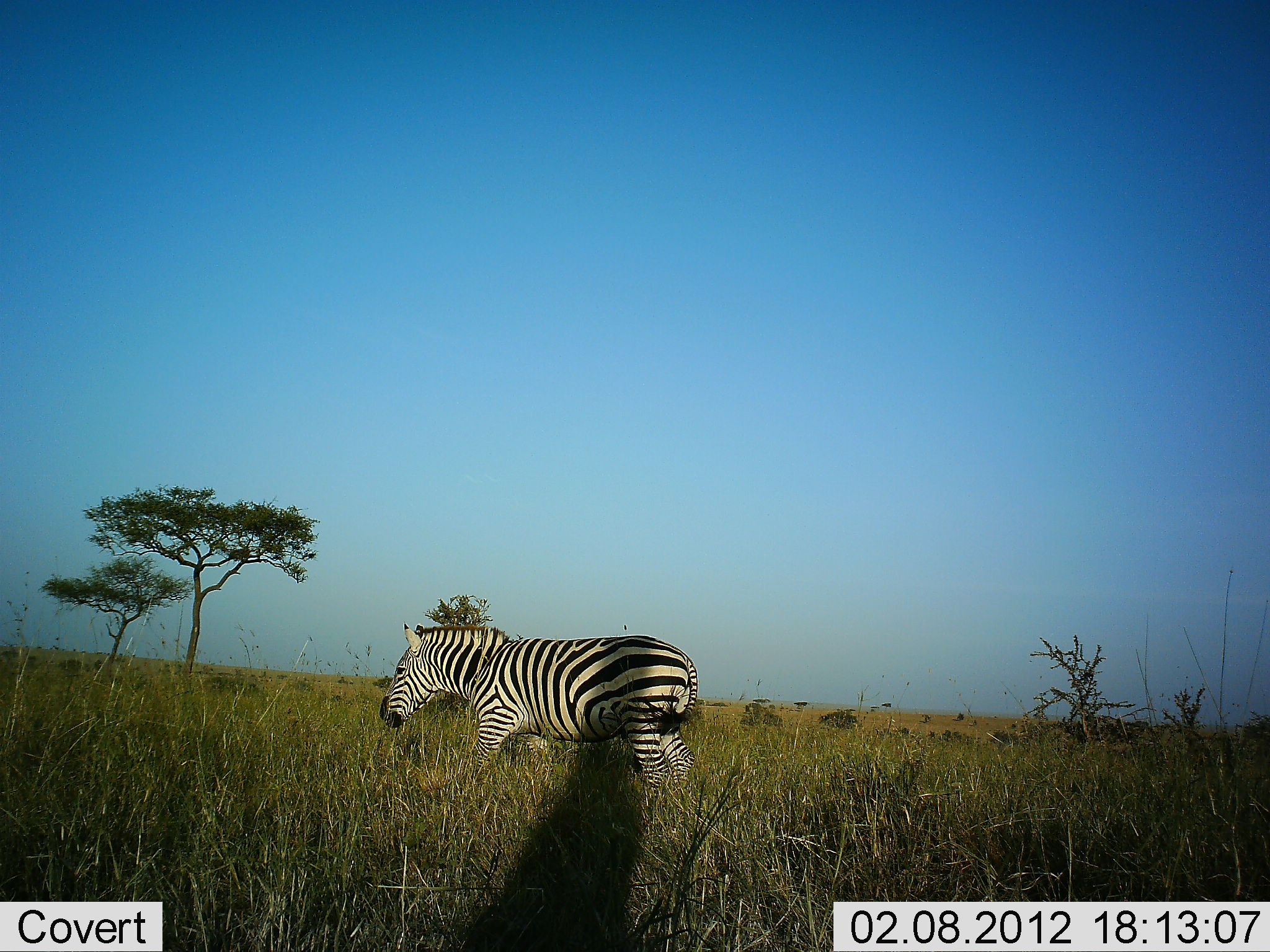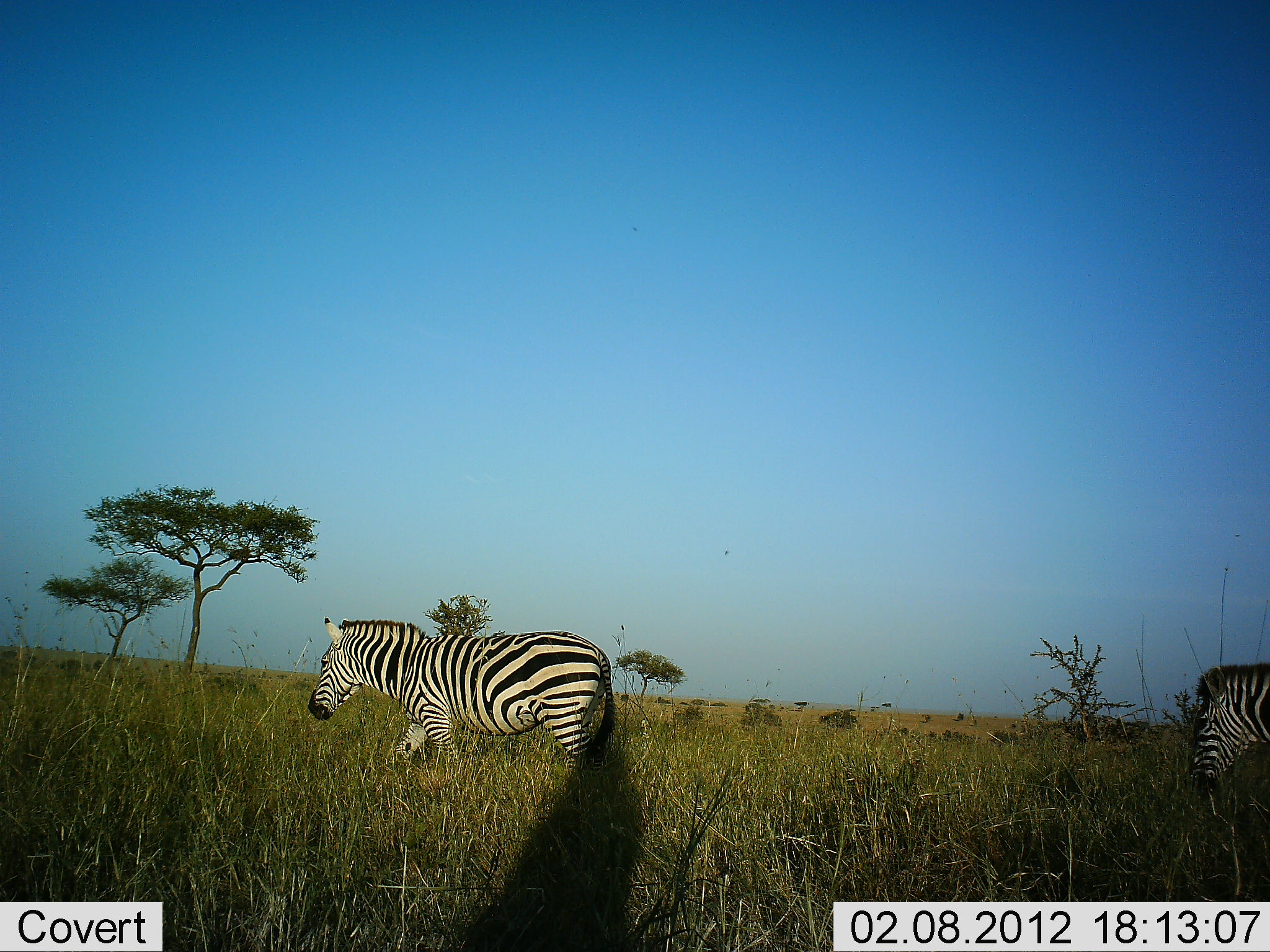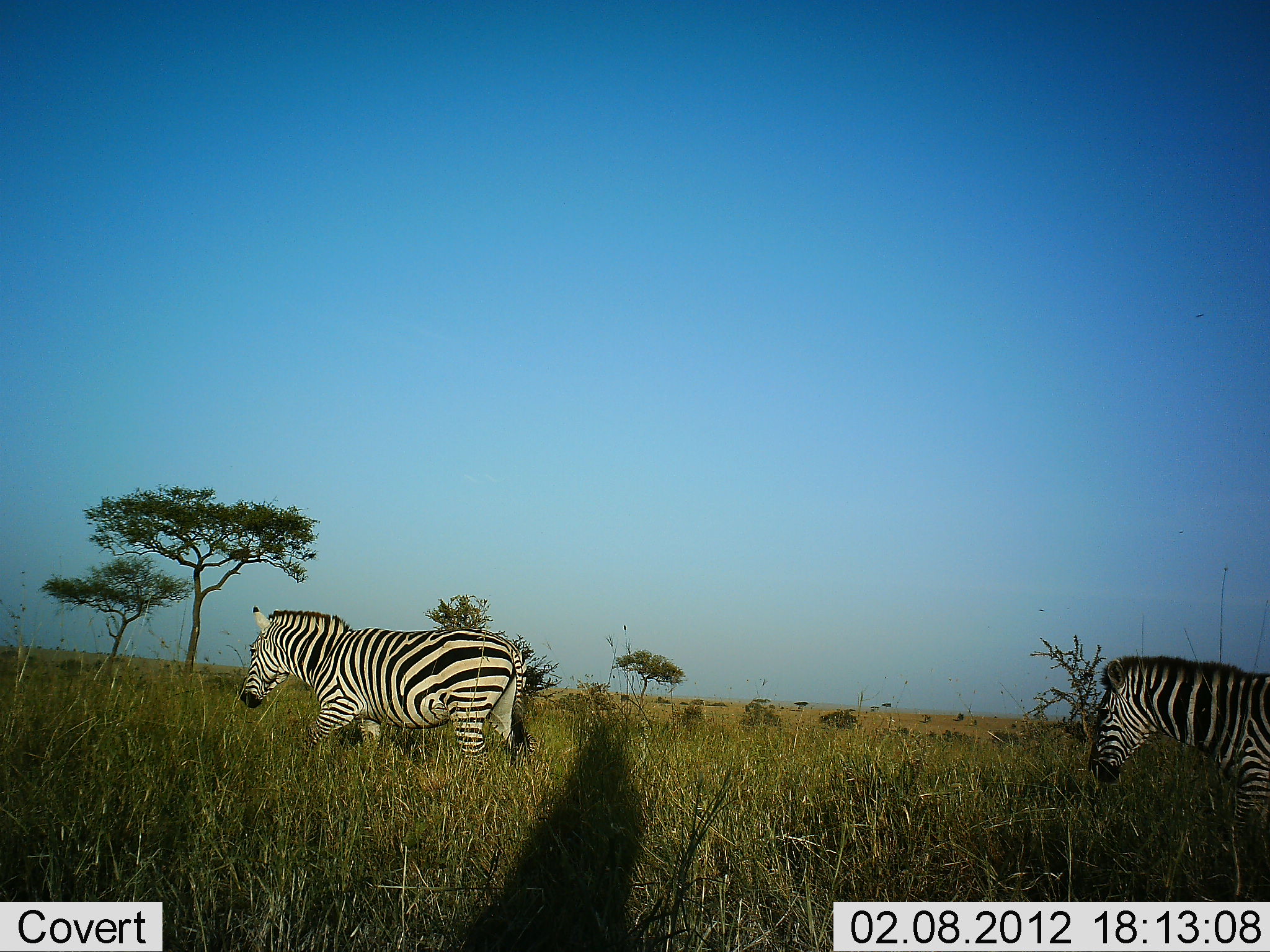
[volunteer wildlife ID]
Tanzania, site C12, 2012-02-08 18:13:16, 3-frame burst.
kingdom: Animalia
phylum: Chordata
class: Mammalia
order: Perissodactyla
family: Equidae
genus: Equus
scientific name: Equus quagga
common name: plains zebra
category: zebra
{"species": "zebra (plains zebra) (Equus quagga)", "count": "2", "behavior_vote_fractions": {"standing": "0%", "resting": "0%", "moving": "97%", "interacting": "0%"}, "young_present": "0%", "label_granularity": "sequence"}